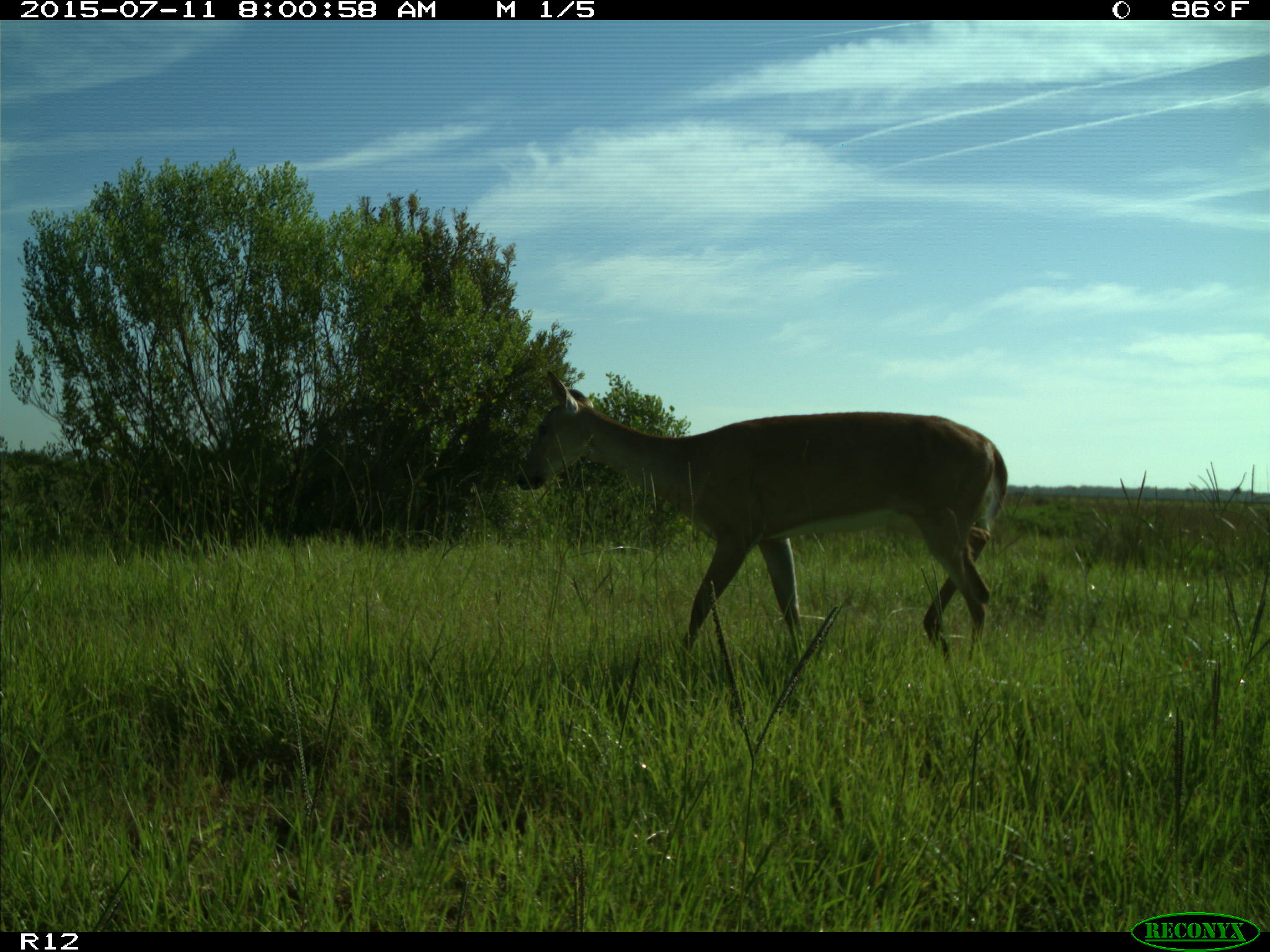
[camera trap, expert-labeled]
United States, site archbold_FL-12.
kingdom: Animalia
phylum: Chordata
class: Mammalia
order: Artiodactyla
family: Cervidae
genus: Odocoileus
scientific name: Odocoileus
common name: deer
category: unidentified deer